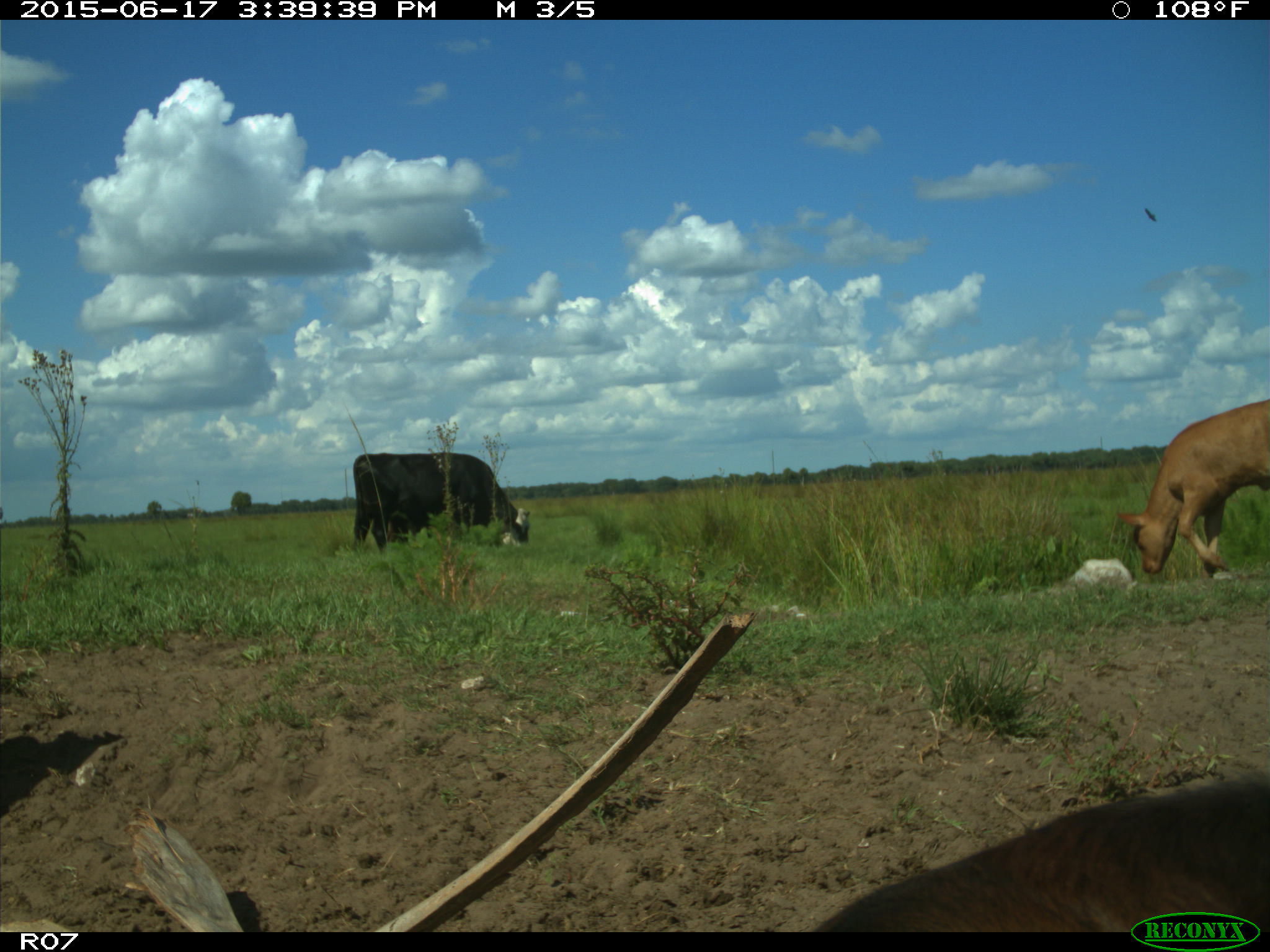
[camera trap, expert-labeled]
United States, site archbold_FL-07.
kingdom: Animalia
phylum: Chordata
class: Mammalia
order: Artiodactyla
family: Bovidae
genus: Bos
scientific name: Bos taurus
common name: domestic cow